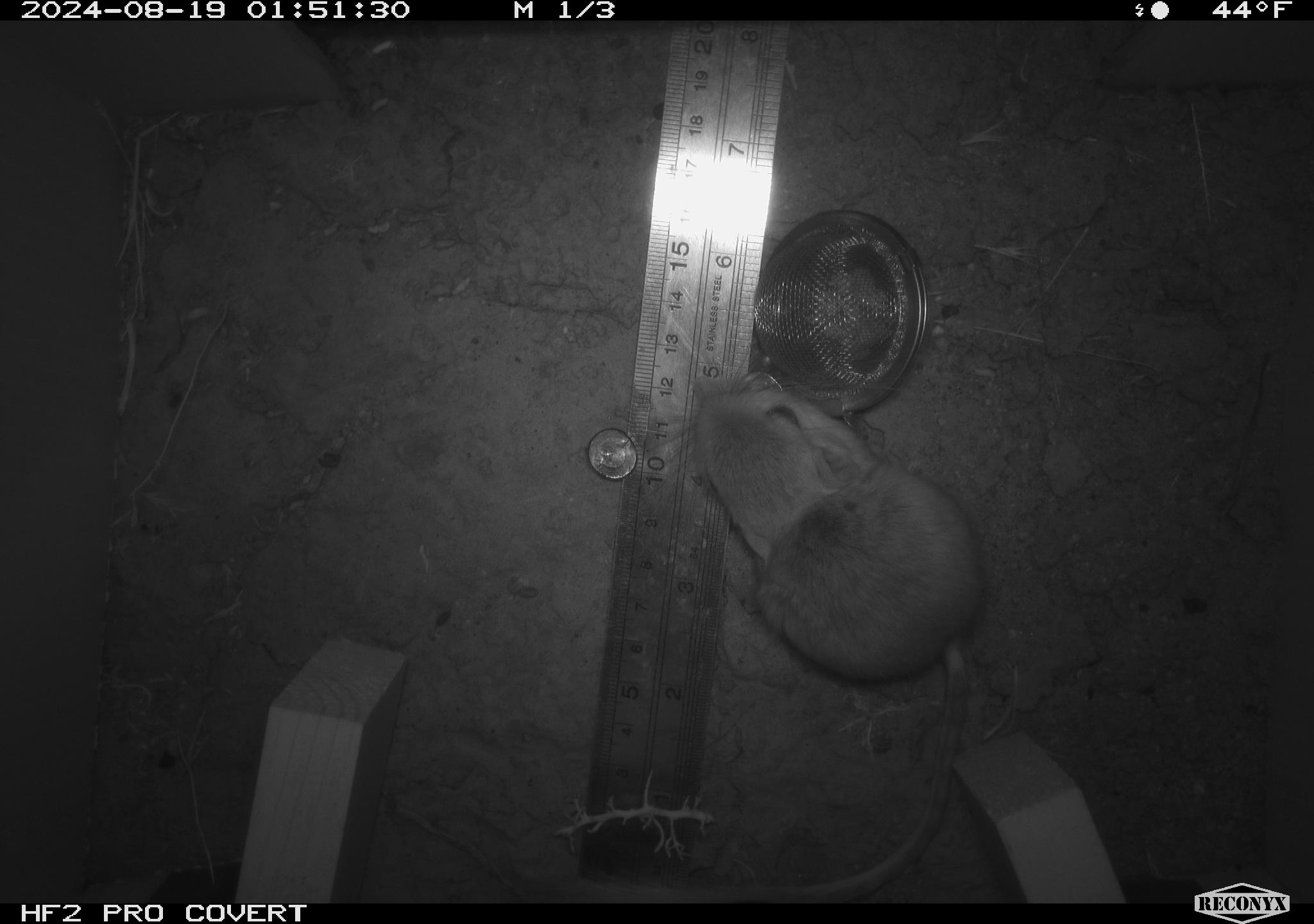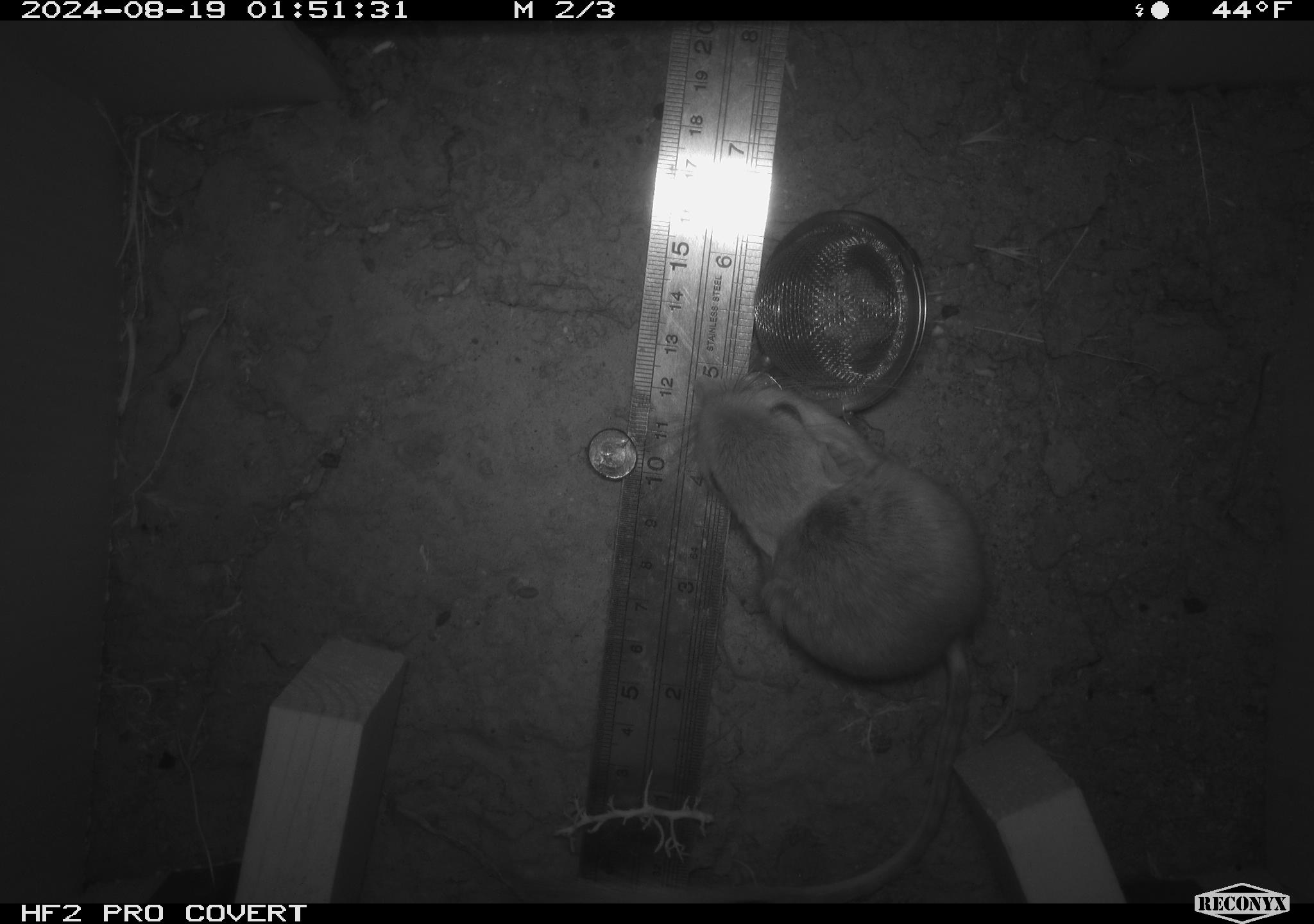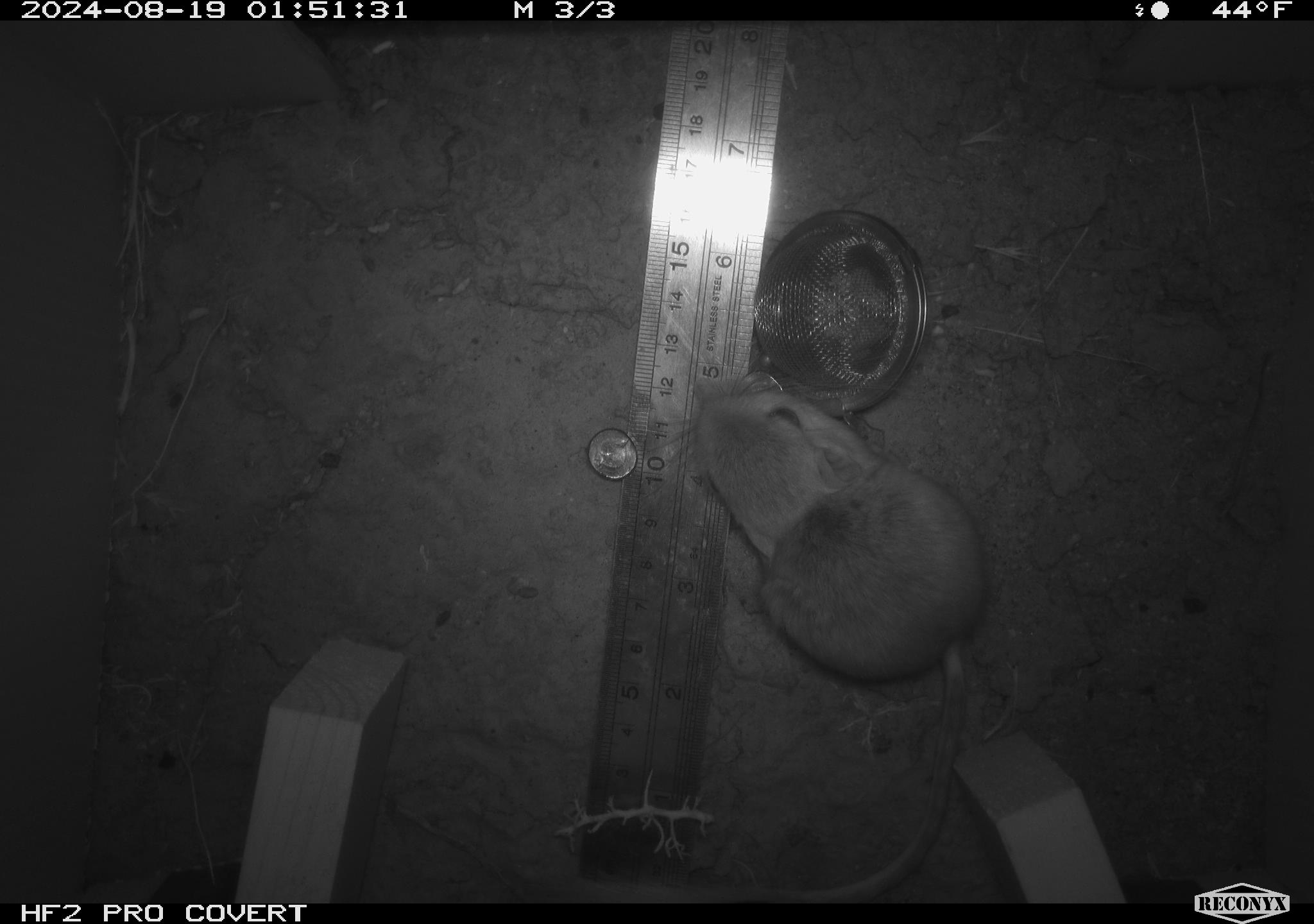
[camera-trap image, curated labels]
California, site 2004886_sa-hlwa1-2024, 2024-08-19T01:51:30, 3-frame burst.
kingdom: Animalia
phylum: Chordata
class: Mammalia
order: Rodentia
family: Heteromyidae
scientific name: Heteromyidae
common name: kangaroo rats and pocket mice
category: heteromyidae family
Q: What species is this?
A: Heteromyidae family (kangaroo rats and pocket mice) (Heteromyidae).